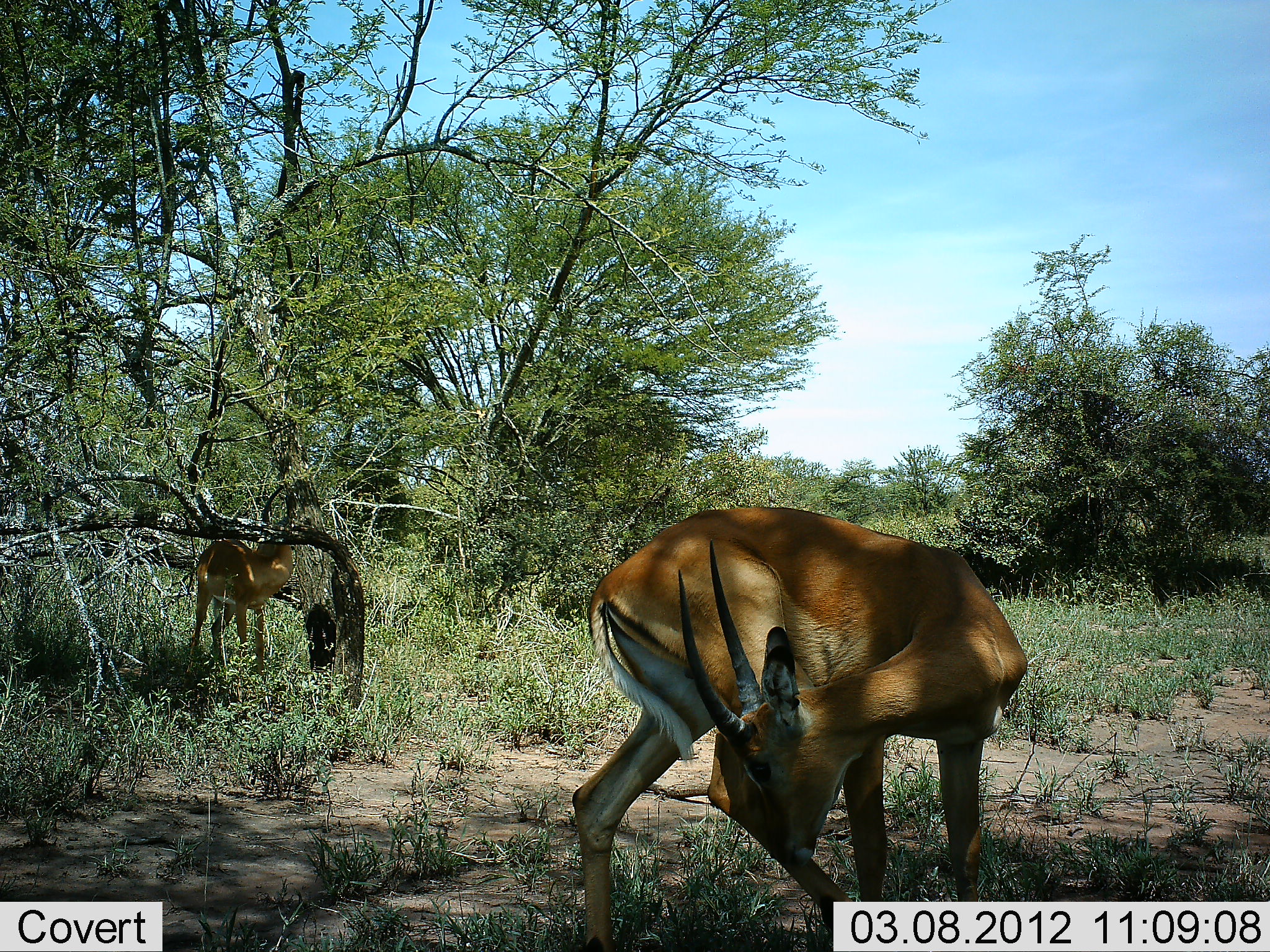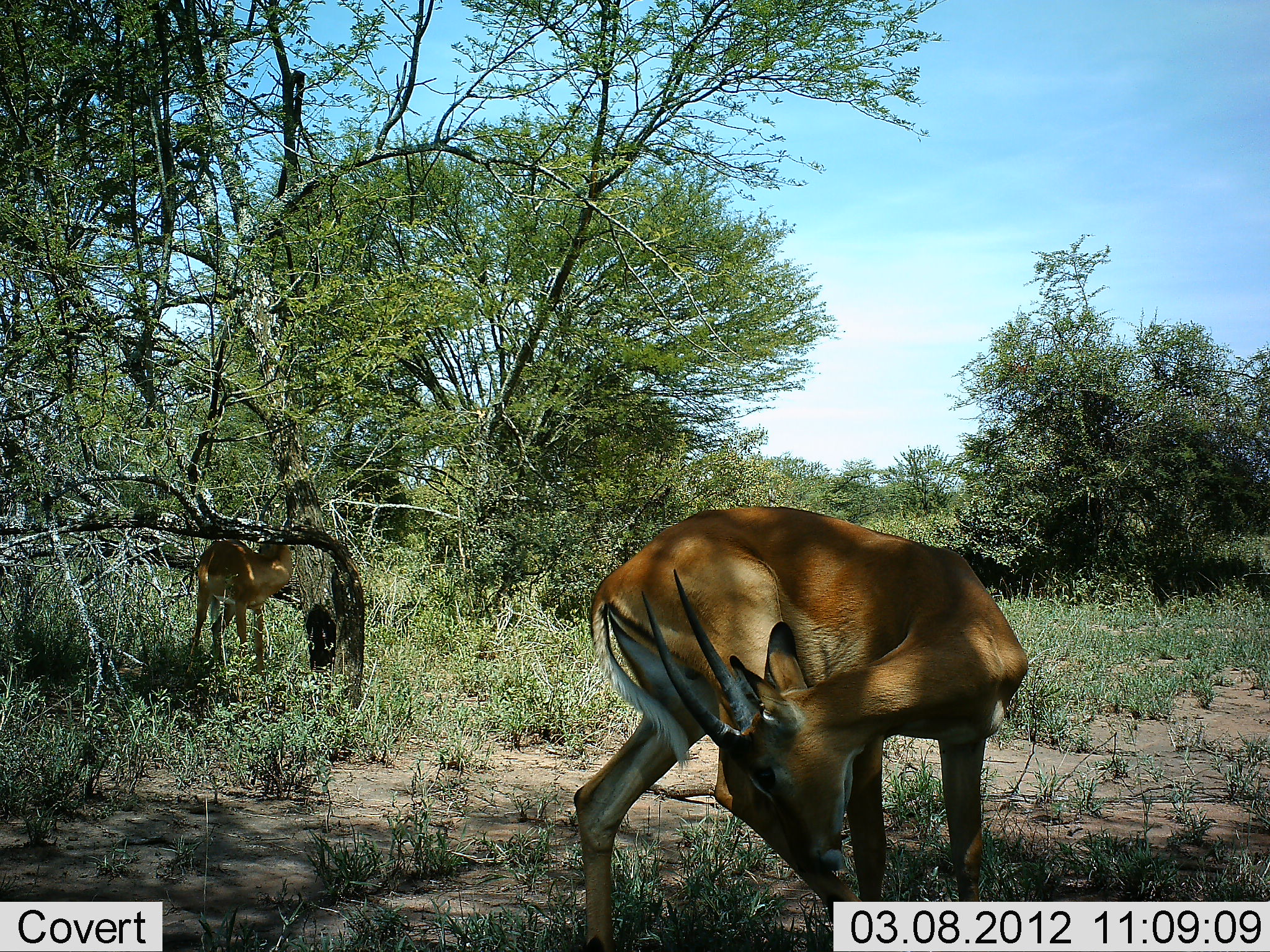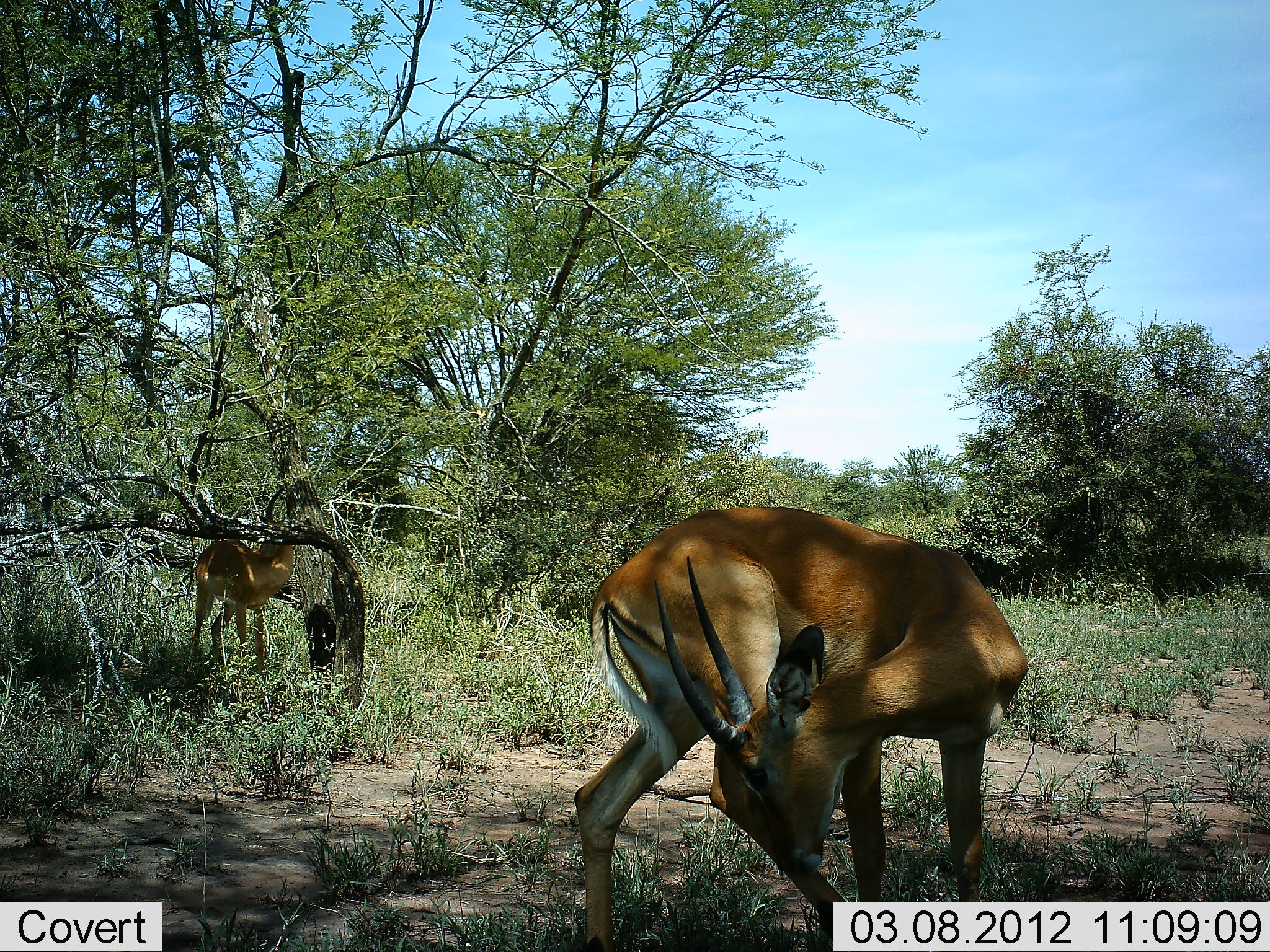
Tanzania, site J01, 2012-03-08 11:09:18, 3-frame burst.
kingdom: Animalia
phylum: Chordata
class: Mammalia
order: Artiodactyla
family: Bovidae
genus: Nanger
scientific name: Nanger granti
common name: grant's gazelle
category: gazellegrants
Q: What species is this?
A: Gazellegrants (grant's gazelle) (Nanger granti).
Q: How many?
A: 2.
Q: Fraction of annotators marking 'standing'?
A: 92%.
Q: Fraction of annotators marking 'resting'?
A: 0%.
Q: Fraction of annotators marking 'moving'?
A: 15%.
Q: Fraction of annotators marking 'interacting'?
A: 0%.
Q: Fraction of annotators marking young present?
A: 0%.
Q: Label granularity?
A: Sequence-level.